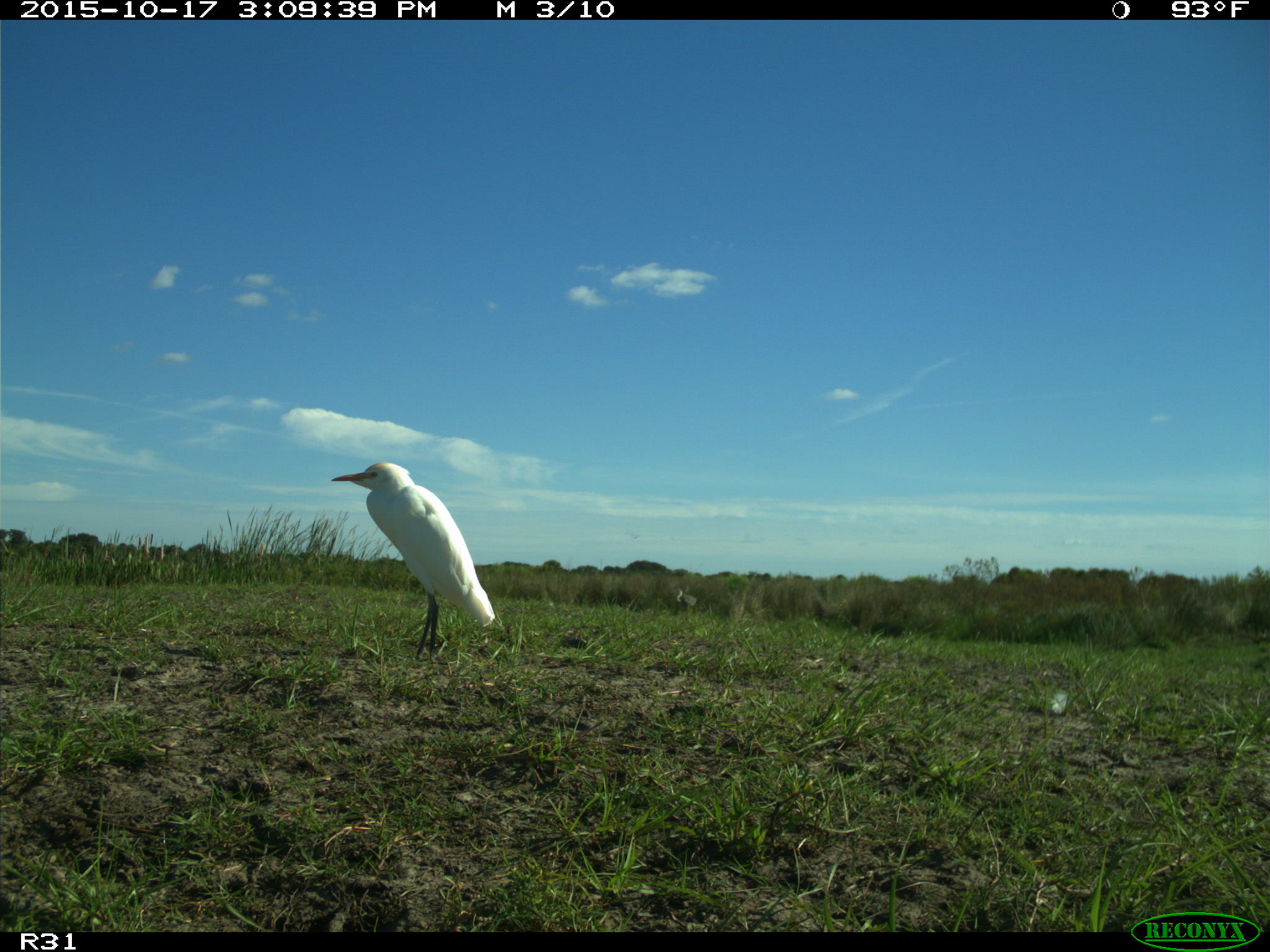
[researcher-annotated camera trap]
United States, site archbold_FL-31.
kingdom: Animalia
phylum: Chordata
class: Aves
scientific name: Aves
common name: birds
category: unidentified bird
Unidentified bird (birds) (Aves).